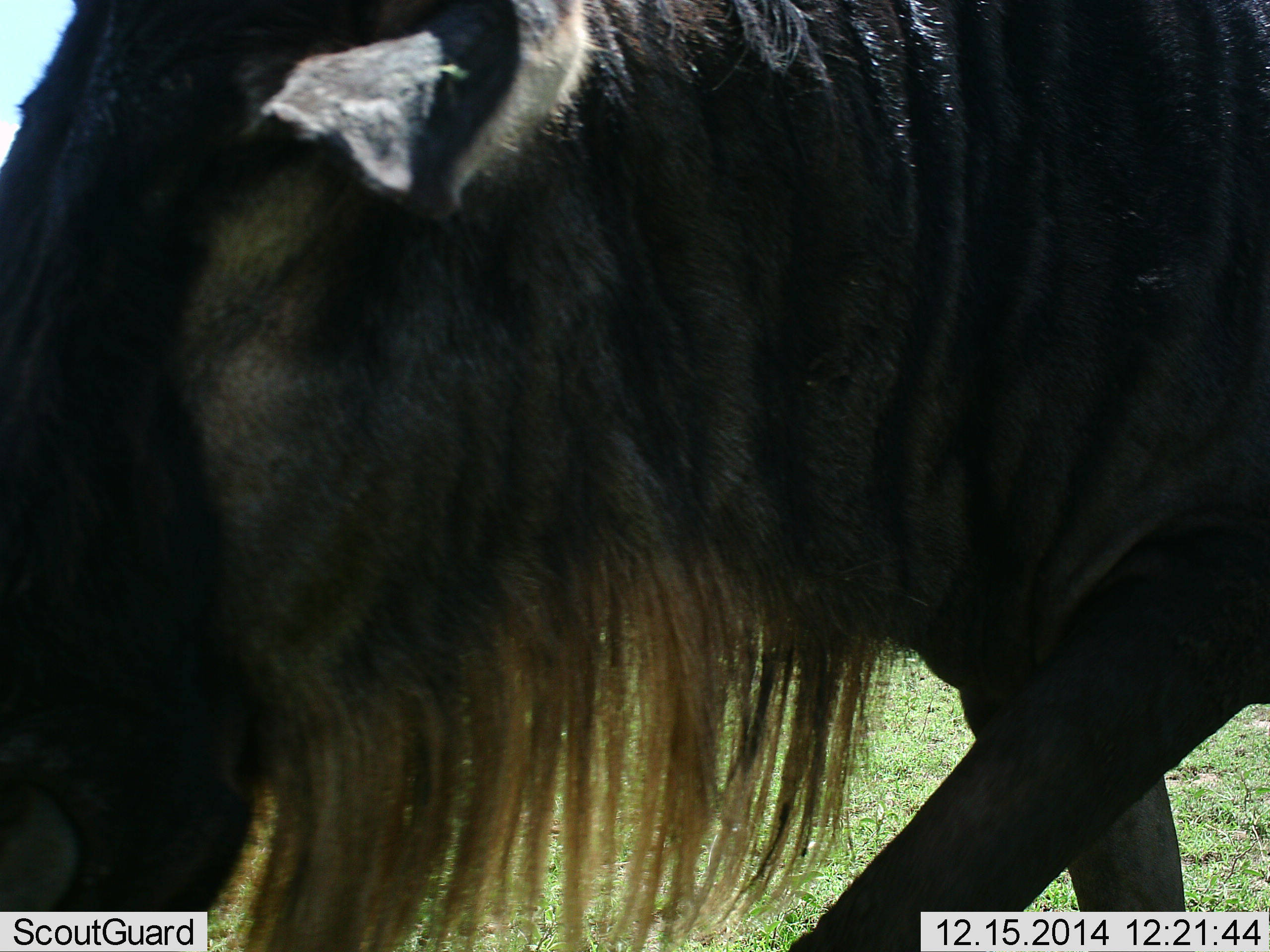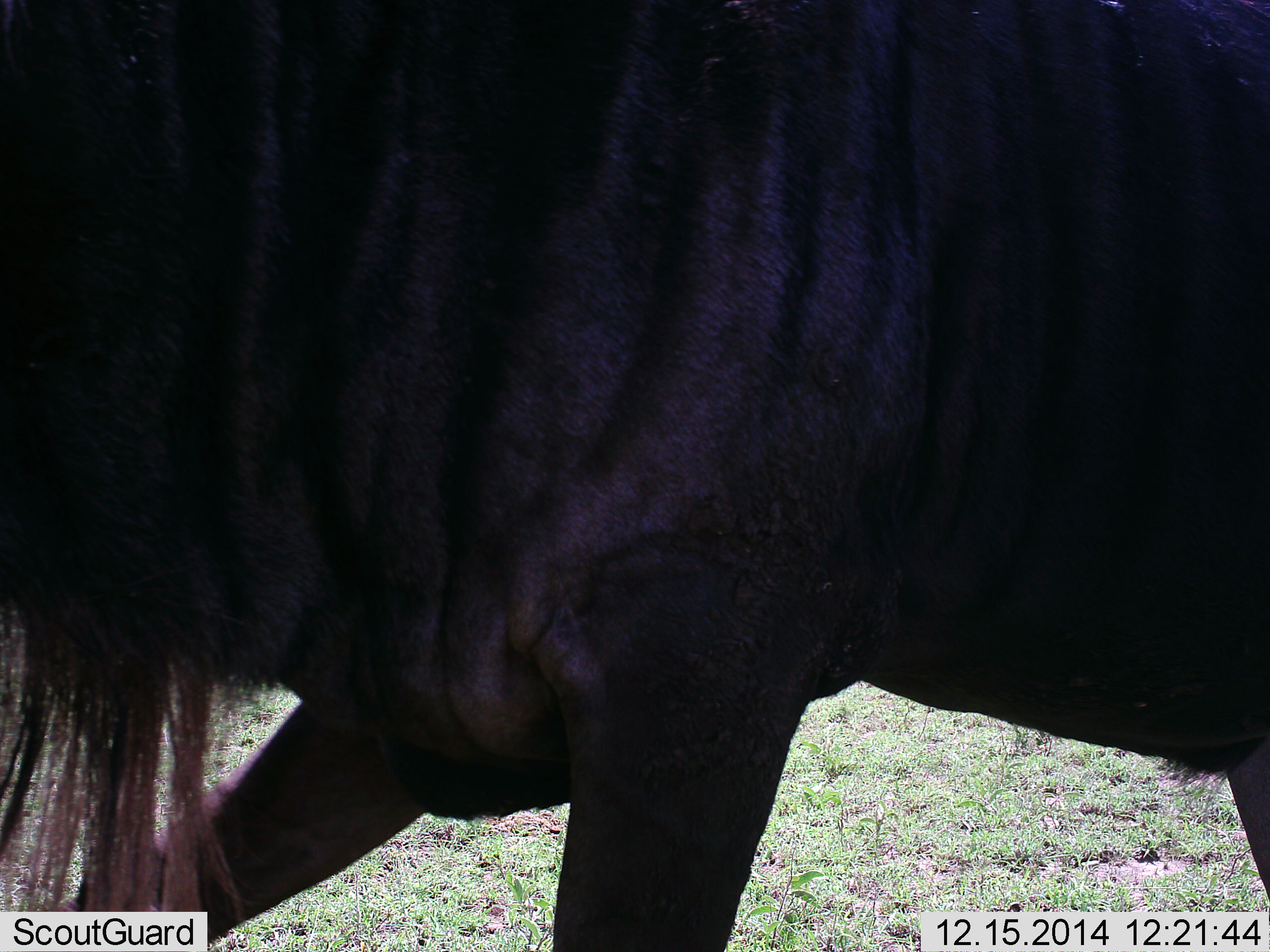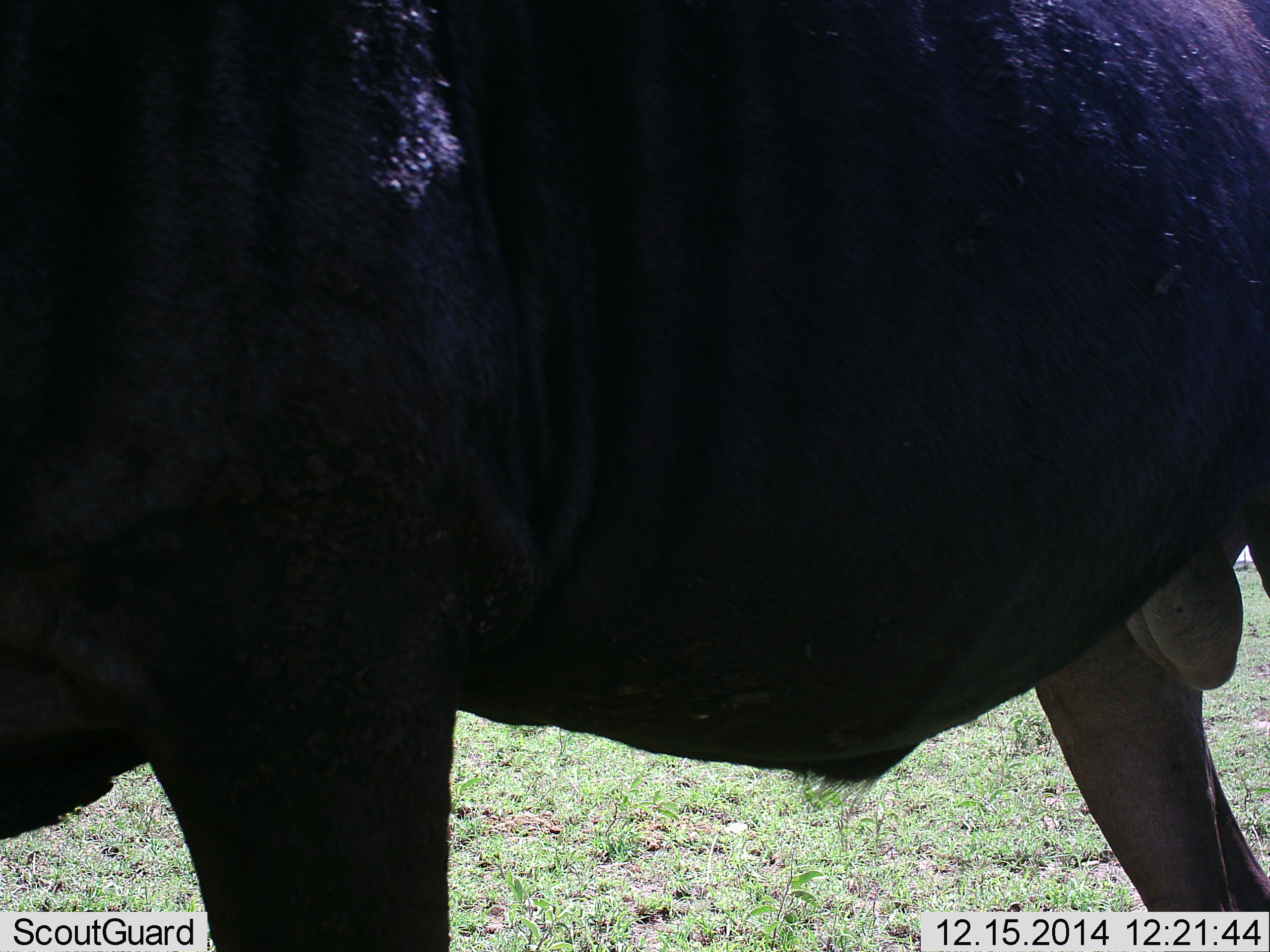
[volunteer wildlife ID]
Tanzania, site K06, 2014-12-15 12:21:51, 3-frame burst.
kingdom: Animalia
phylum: Chordata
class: Mammalia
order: Artiodactyla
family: Bovidae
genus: Connochaetes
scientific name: Connochaetes taurinus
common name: blue wildebeest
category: wildebeest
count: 1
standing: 20%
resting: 0%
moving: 80%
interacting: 0%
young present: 0%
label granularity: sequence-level